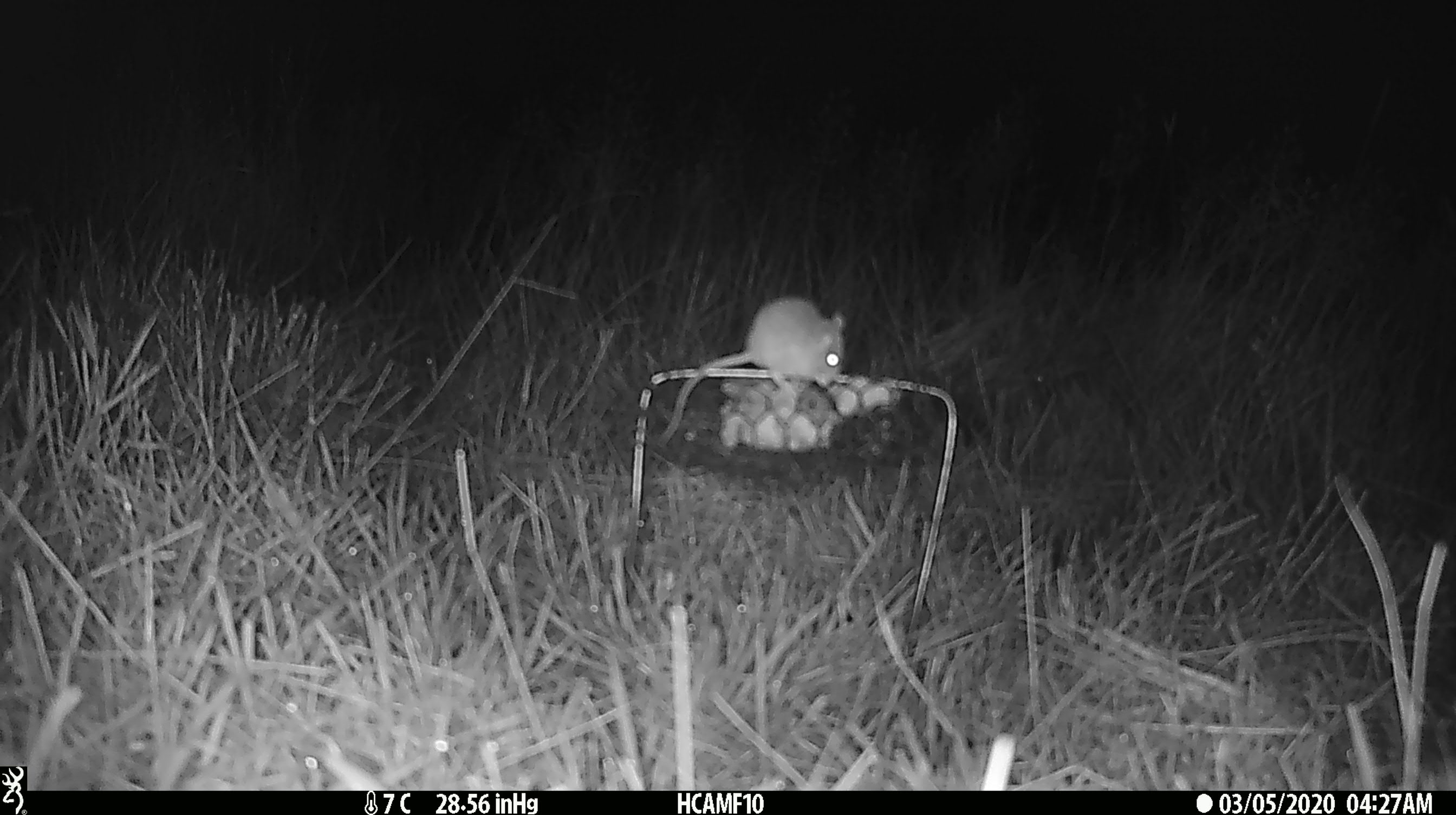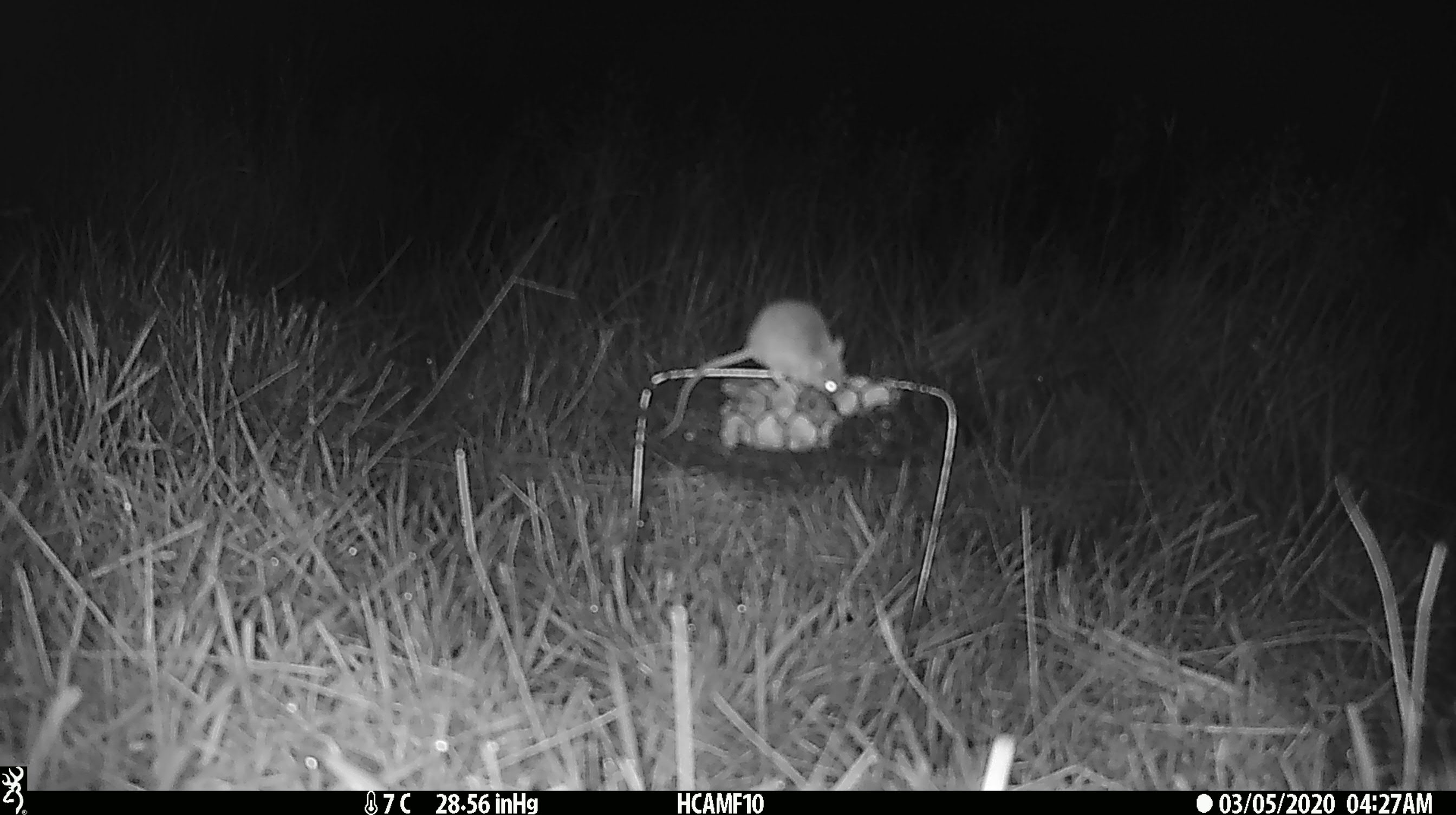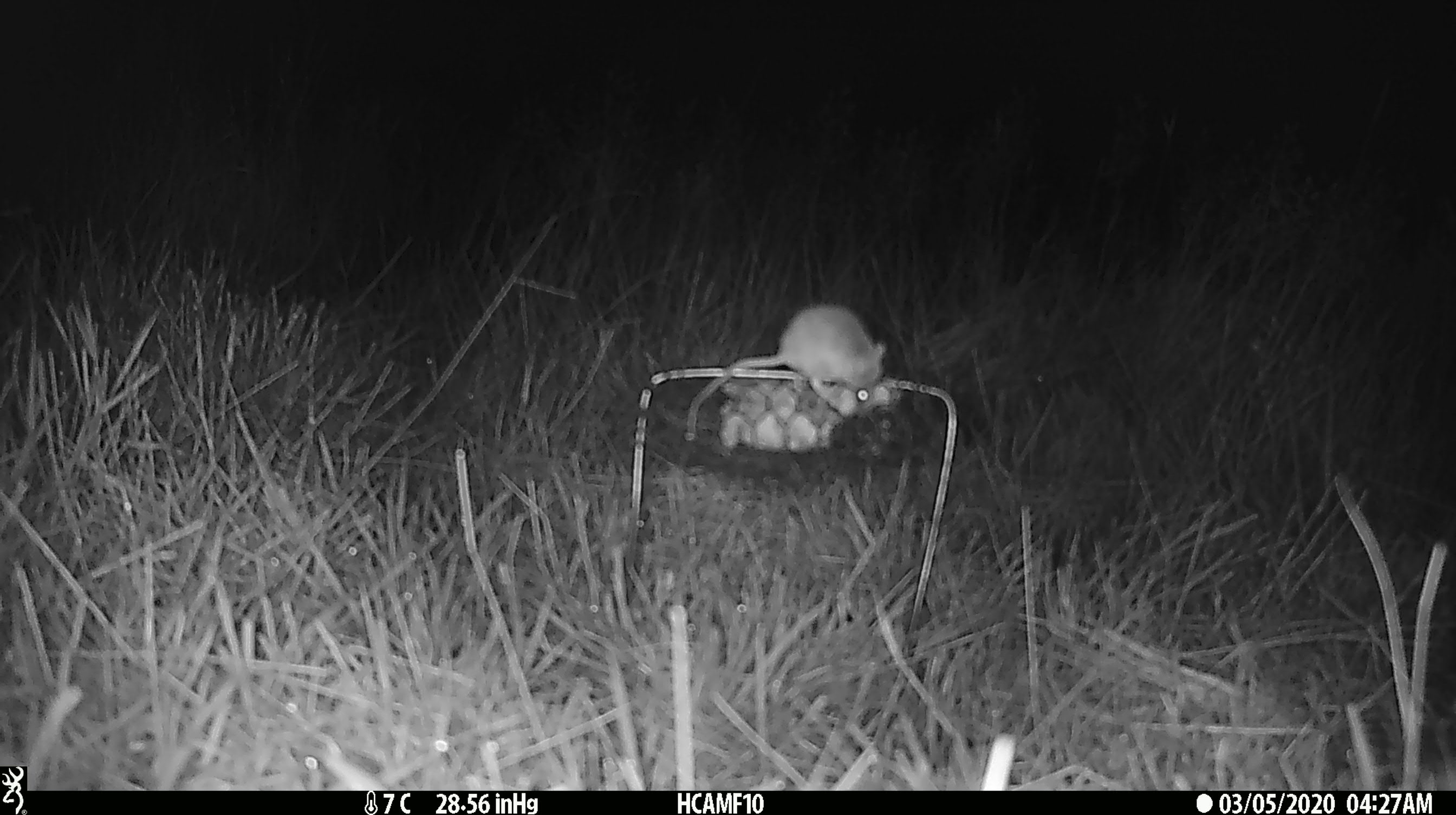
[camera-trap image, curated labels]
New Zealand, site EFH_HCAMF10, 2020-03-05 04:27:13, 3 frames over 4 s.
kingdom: Animalia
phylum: Chordata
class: Mammalia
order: Rodentia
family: Muridae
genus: Mus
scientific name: Mus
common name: mouse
Mouse (Mus).